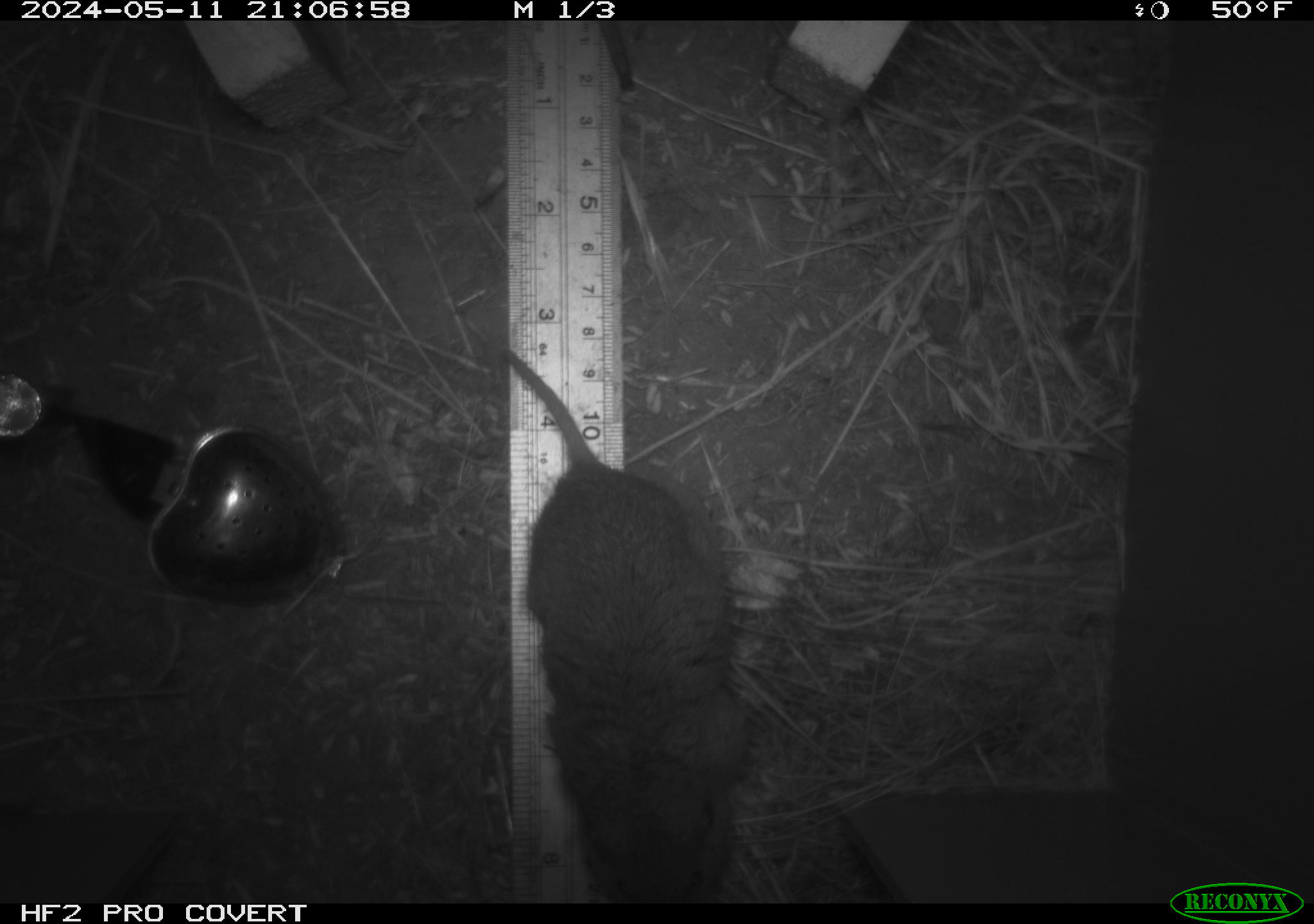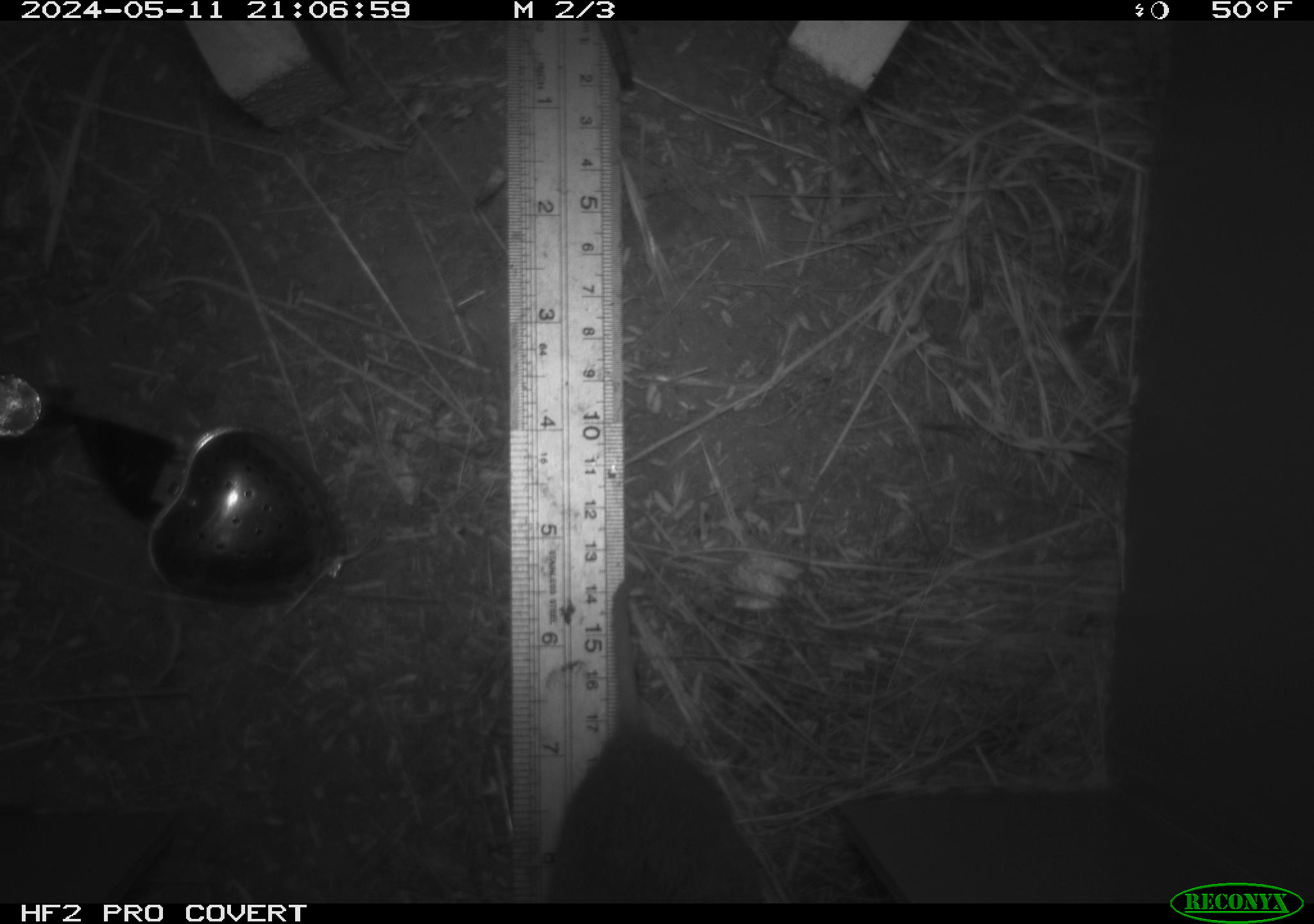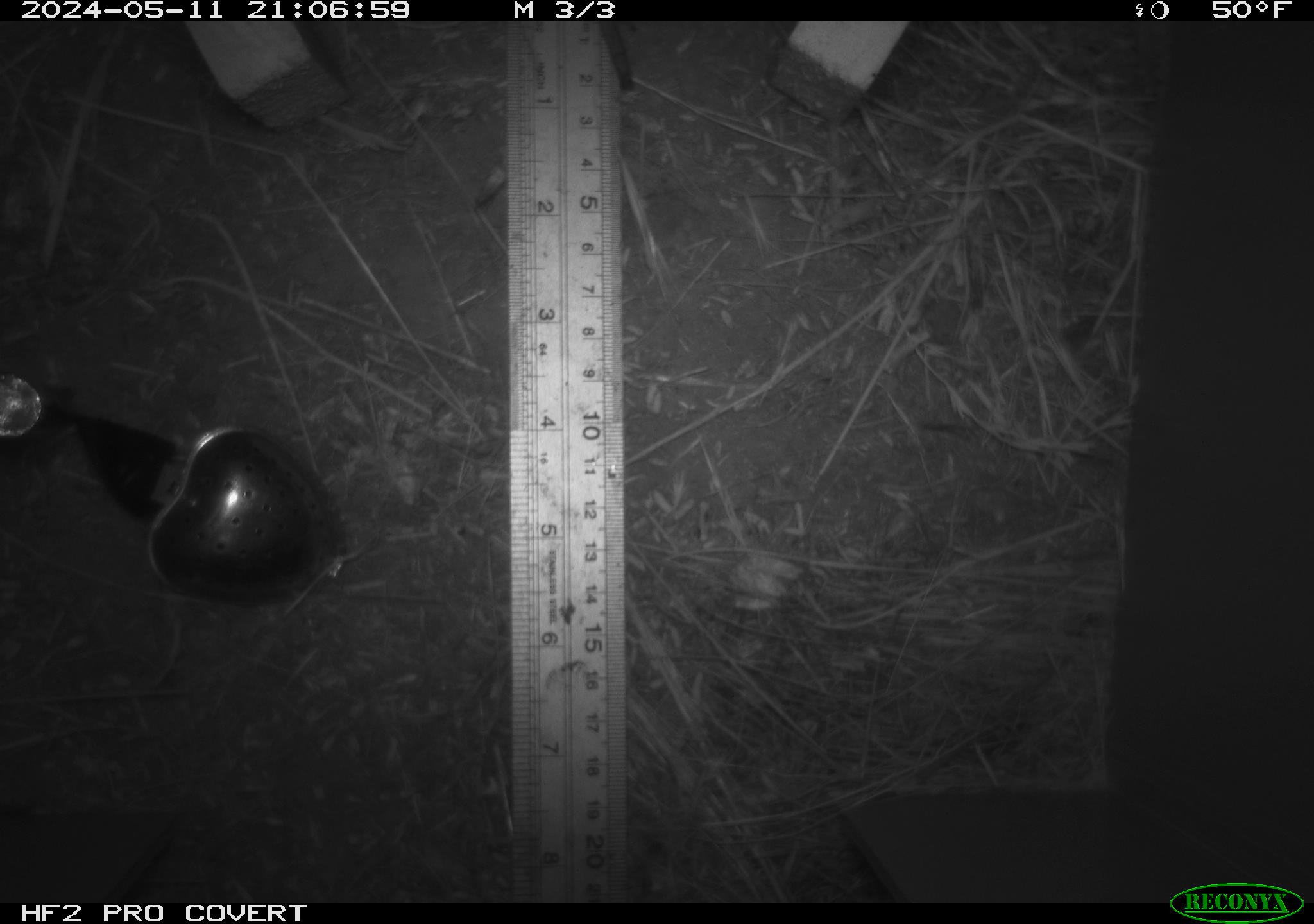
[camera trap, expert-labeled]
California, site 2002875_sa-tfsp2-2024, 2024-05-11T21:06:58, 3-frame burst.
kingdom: Animalia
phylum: Chordata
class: Mammalia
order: Rodentia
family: Cricetidae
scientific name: Arvicolinae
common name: voles, lemmings, and muskrats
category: arvicolinae subfamily